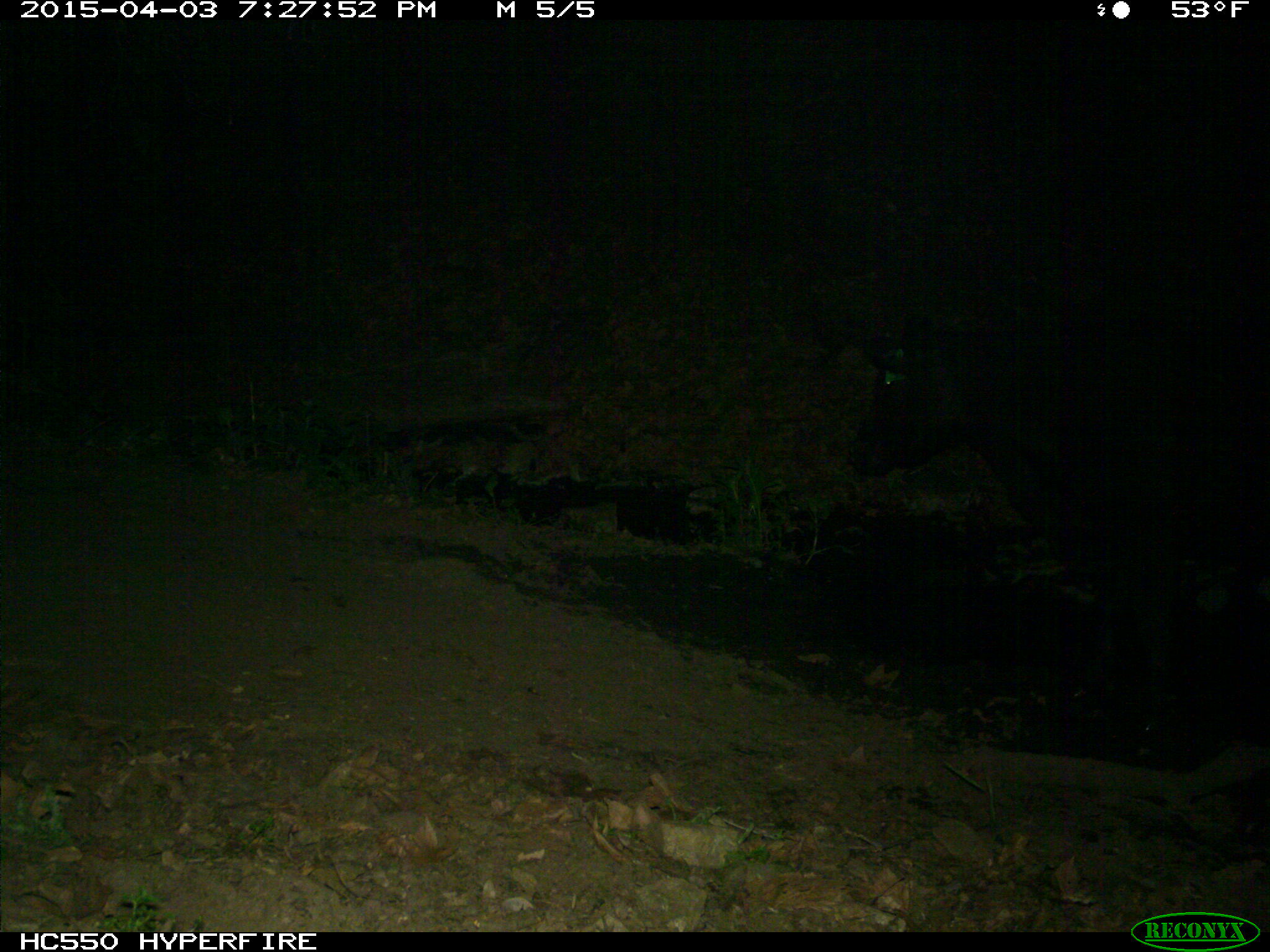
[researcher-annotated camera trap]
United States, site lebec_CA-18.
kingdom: Animalia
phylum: Chordata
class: Mammalia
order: Artiodactyla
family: Bovidae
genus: Bos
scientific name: Bos taurus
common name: domestic cow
Bos taurus (domestic cow).